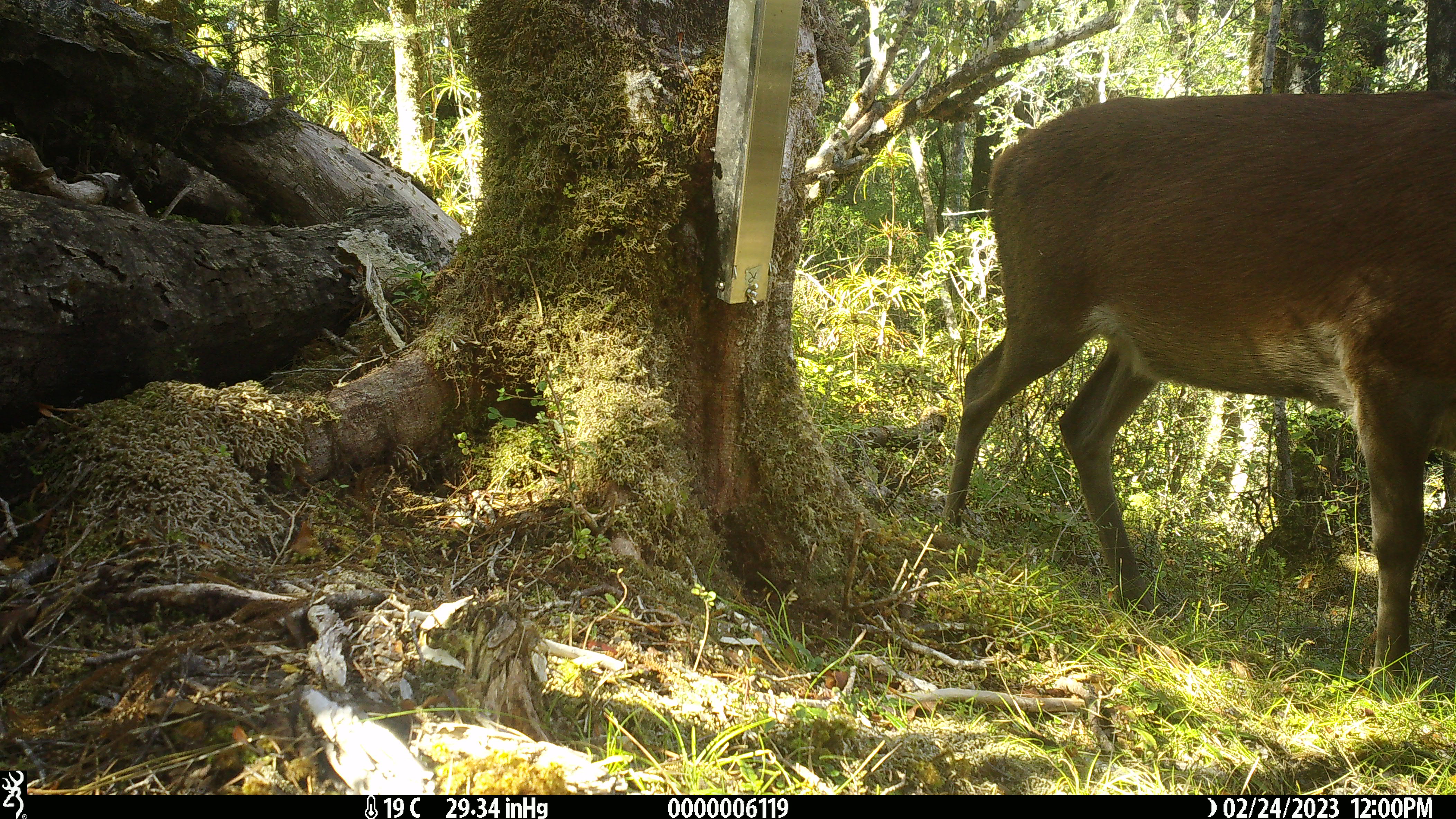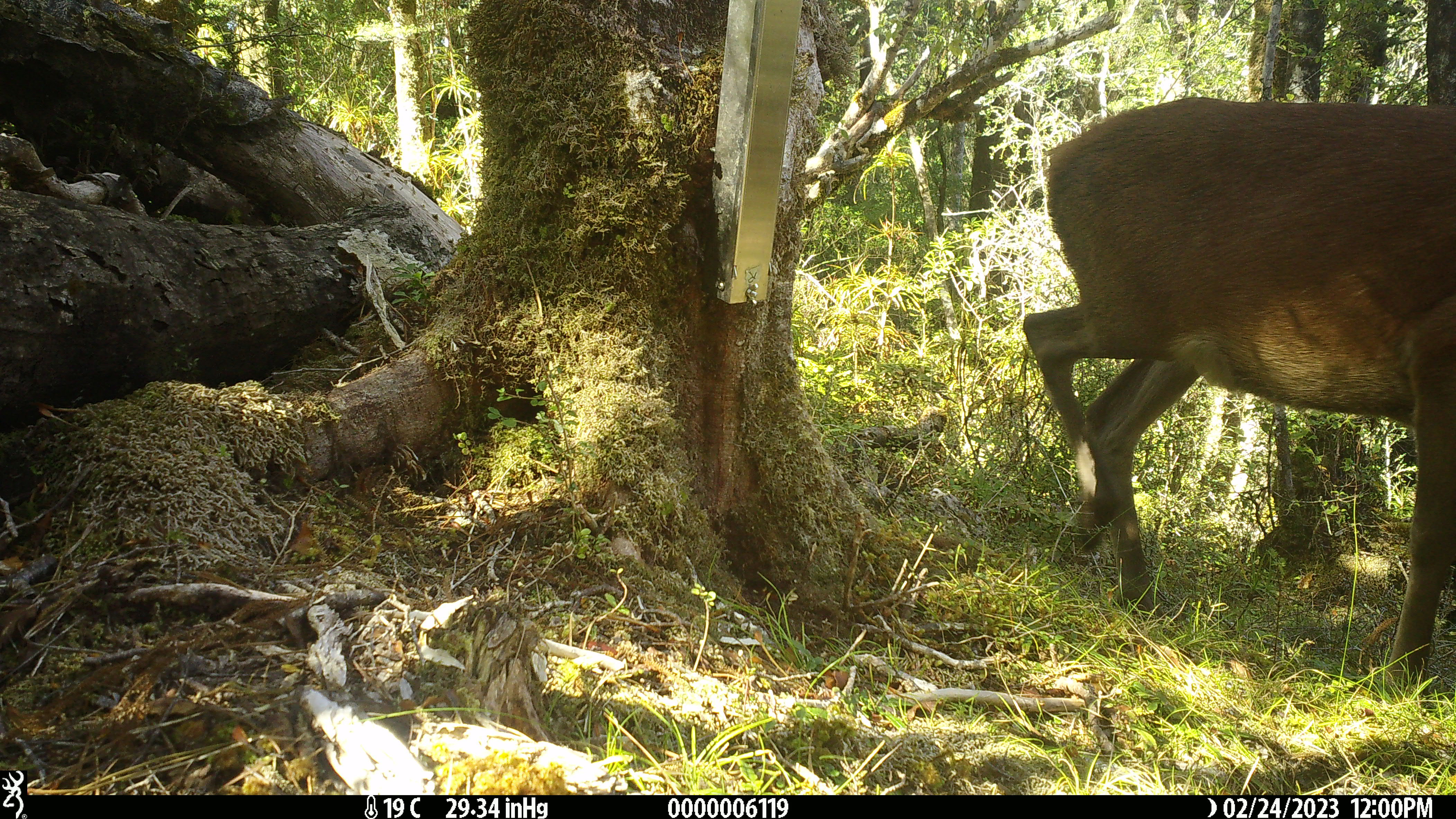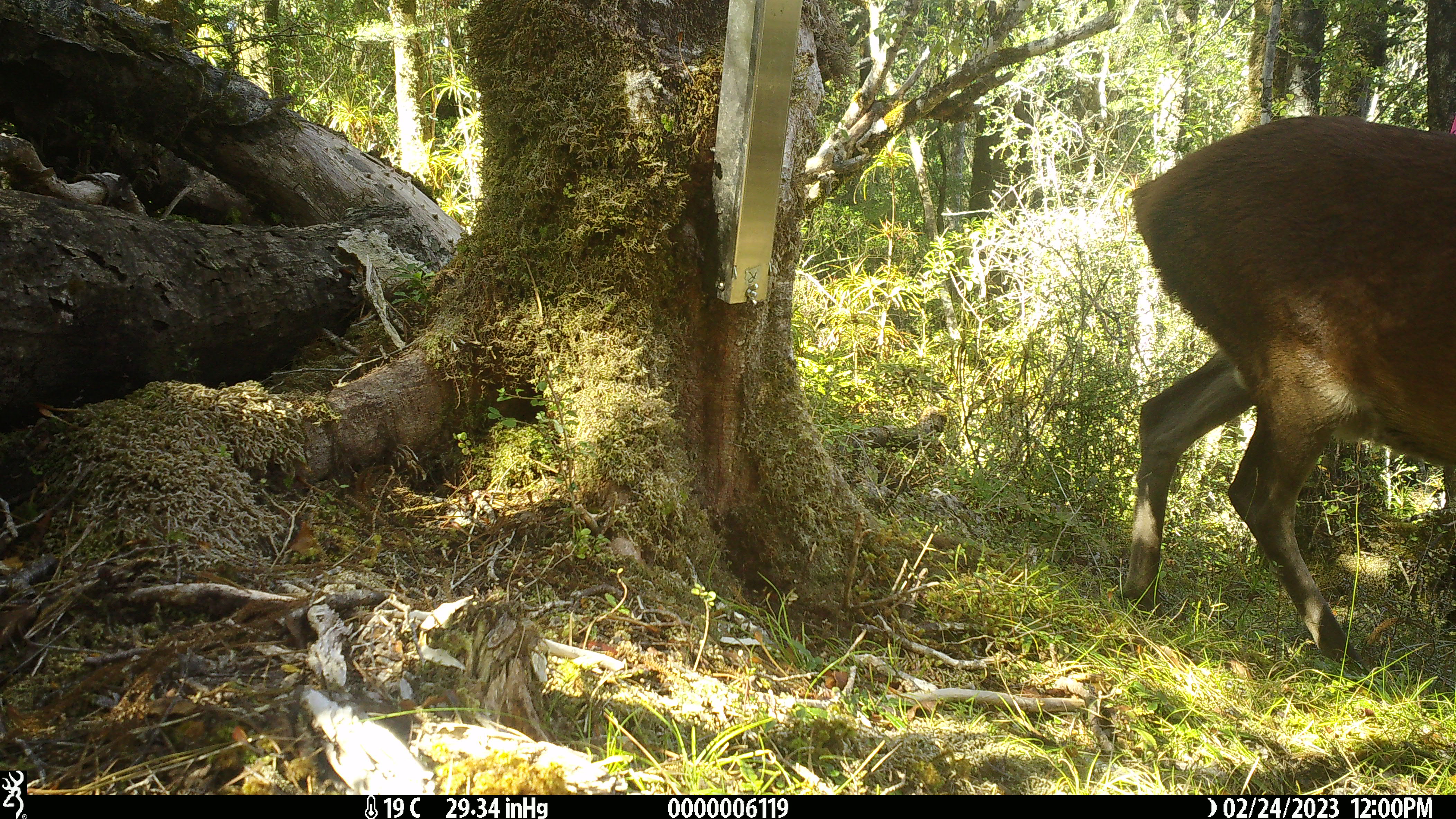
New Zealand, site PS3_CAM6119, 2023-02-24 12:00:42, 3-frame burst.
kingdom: Animalia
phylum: Chordata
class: Mammalia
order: Artiodactyla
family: Cervidae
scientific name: Cervidae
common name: deer